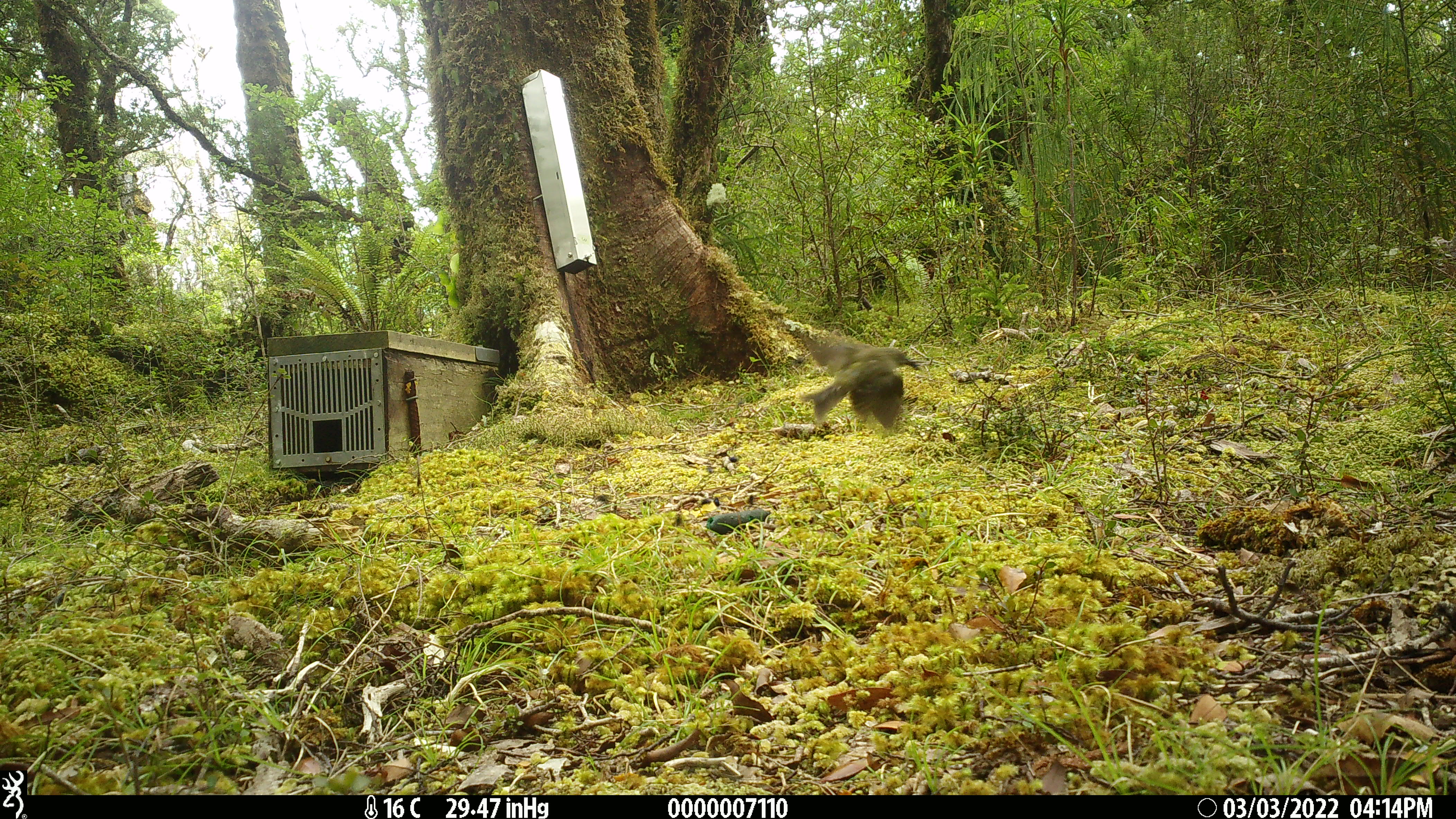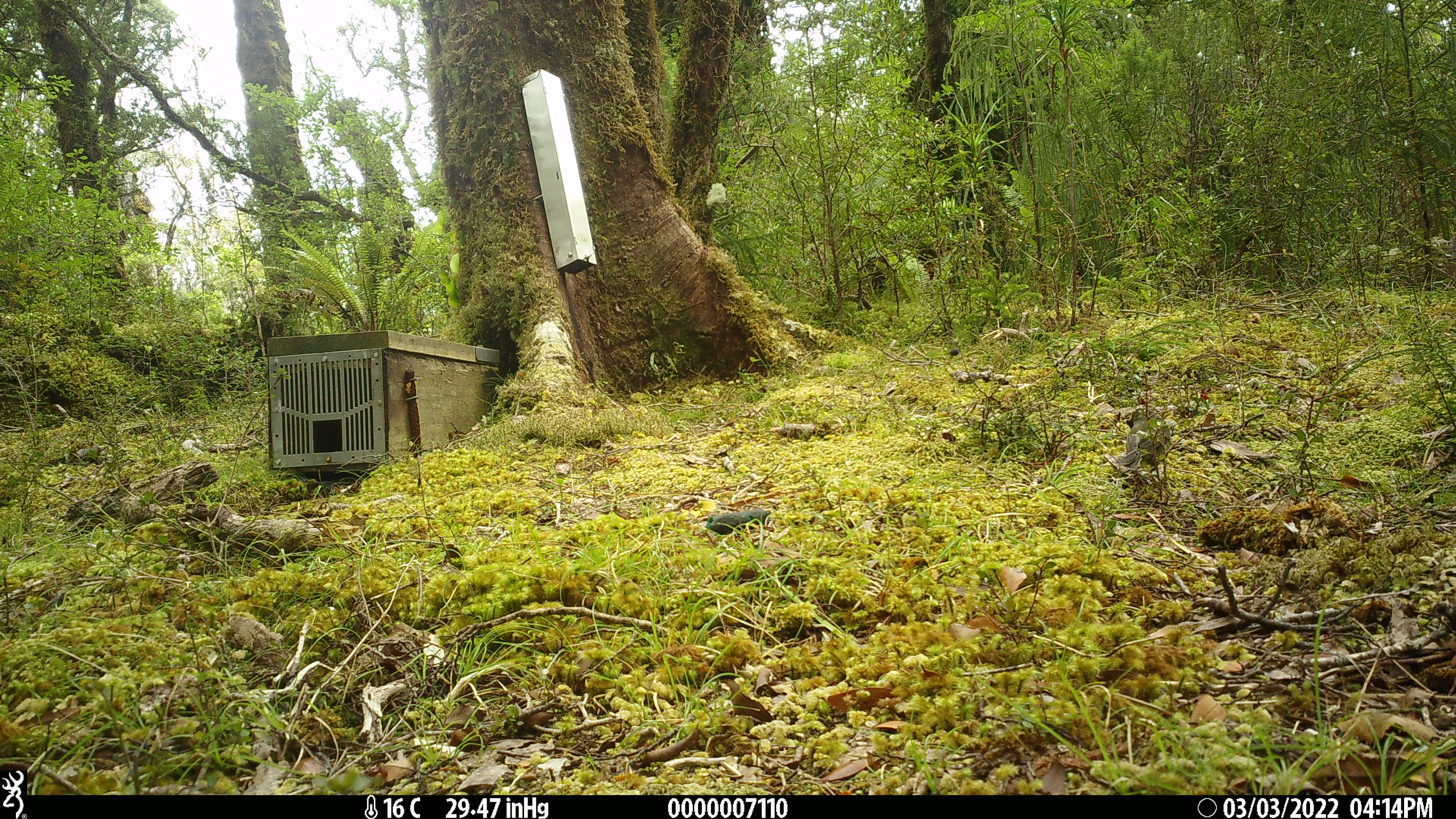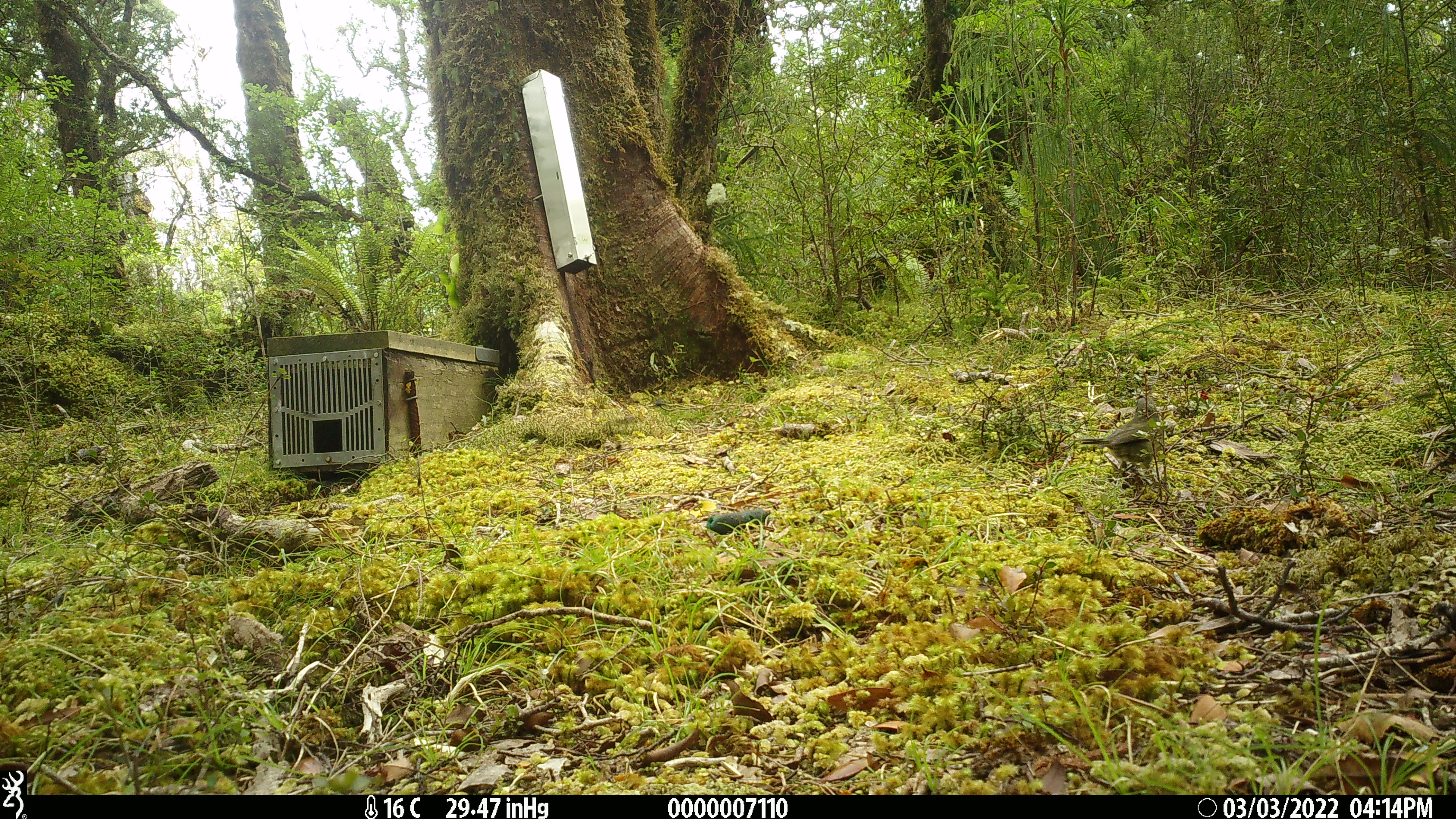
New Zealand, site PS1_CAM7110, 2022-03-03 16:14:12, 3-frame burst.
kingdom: Animalia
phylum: Chordata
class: Aves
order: Passeriformes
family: Meliphagidae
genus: Anthornis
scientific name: Anthornis melanura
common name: new zealand bellbird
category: bellbird